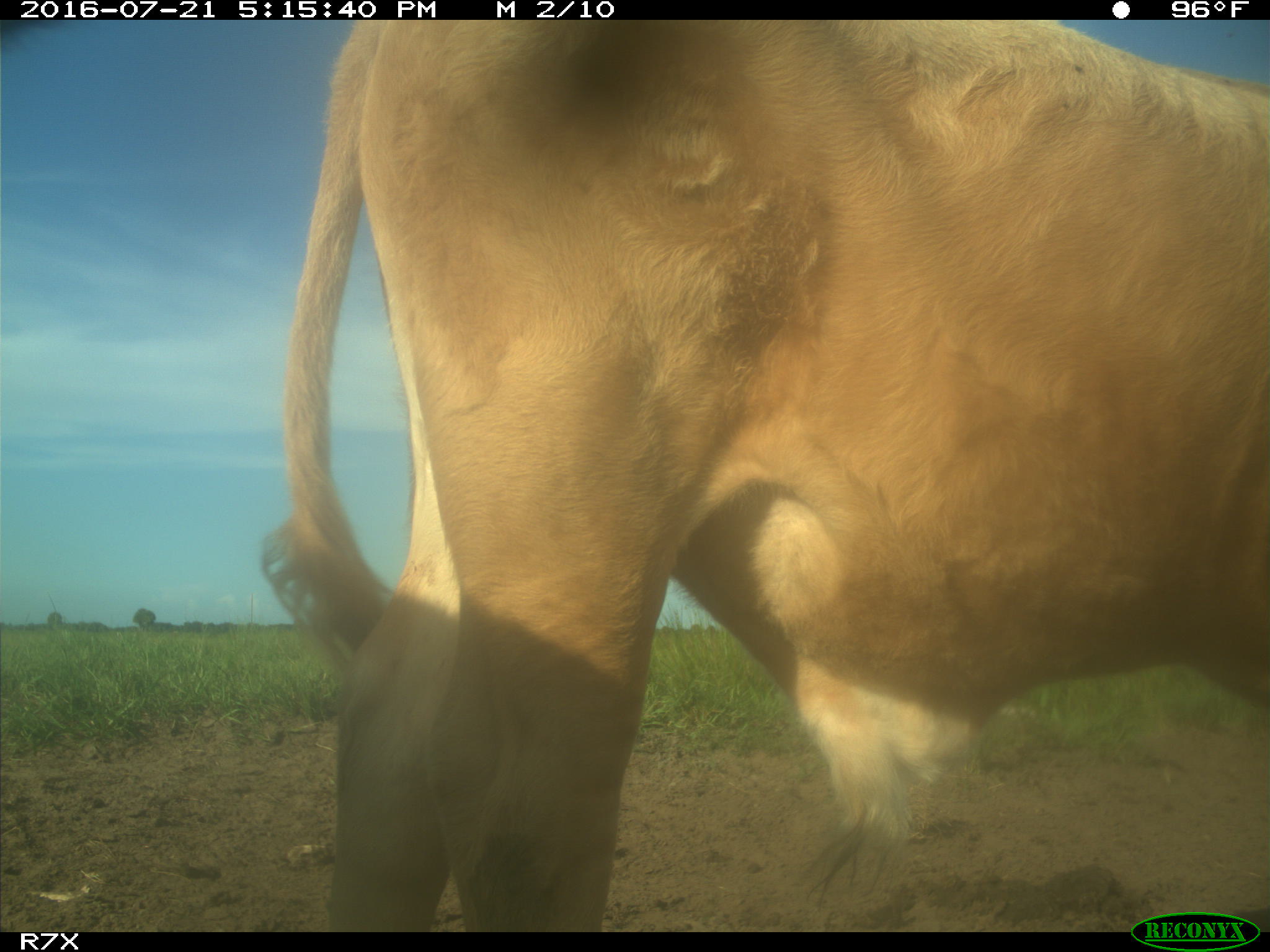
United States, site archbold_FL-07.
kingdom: Animalia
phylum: Chordata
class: Mammalia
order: Artiodactyla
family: Bovidae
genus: Bos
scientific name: Bos taurus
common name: domestic cow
Bos taurus (domestic cow).